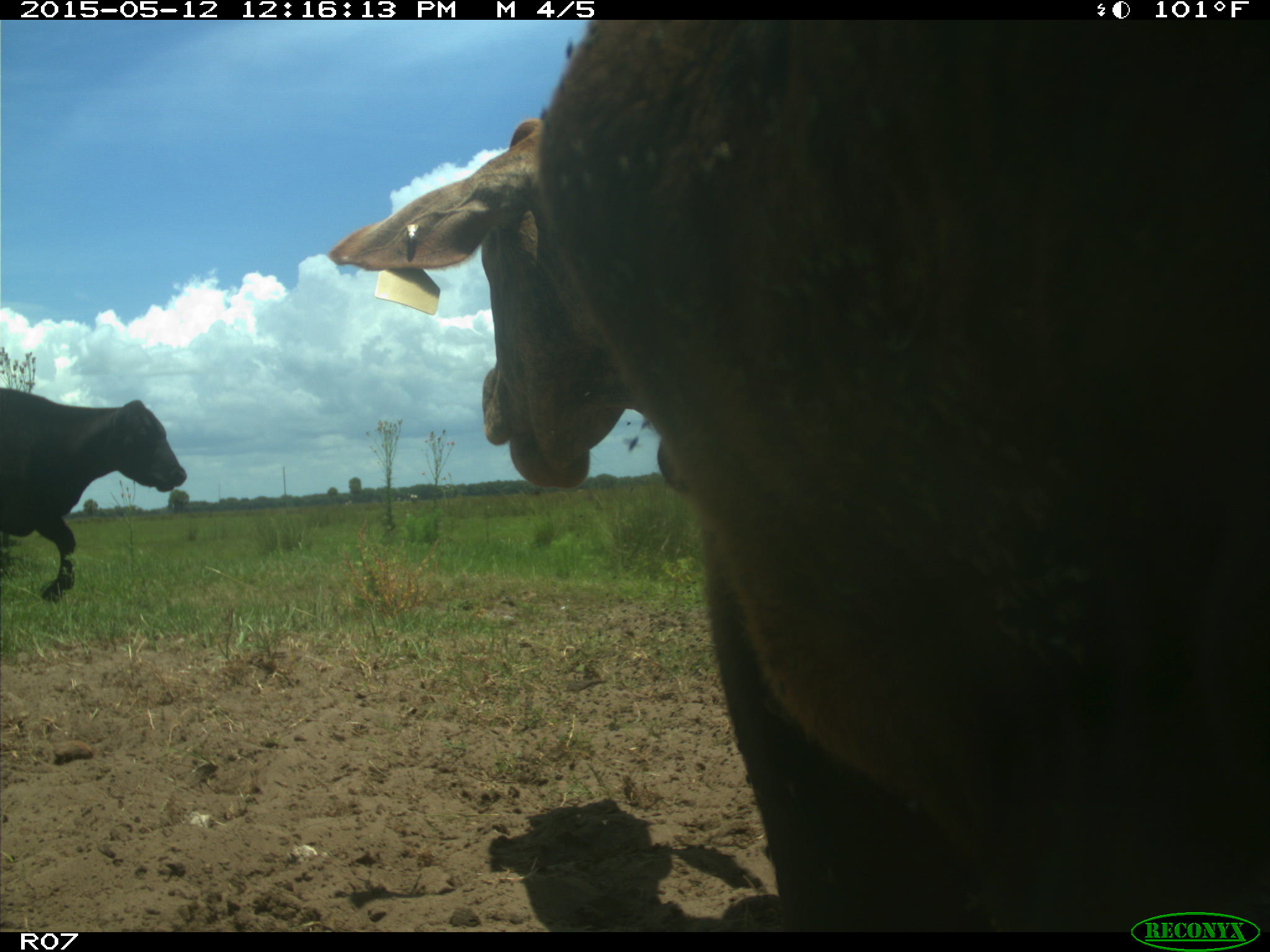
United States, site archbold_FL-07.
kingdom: Animalia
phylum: Chordata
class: Mammalia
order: Artiodactyla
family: Bovidae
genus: Bos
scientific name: Bos taurus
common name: domestic cow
Bos taurus (domestic cow).